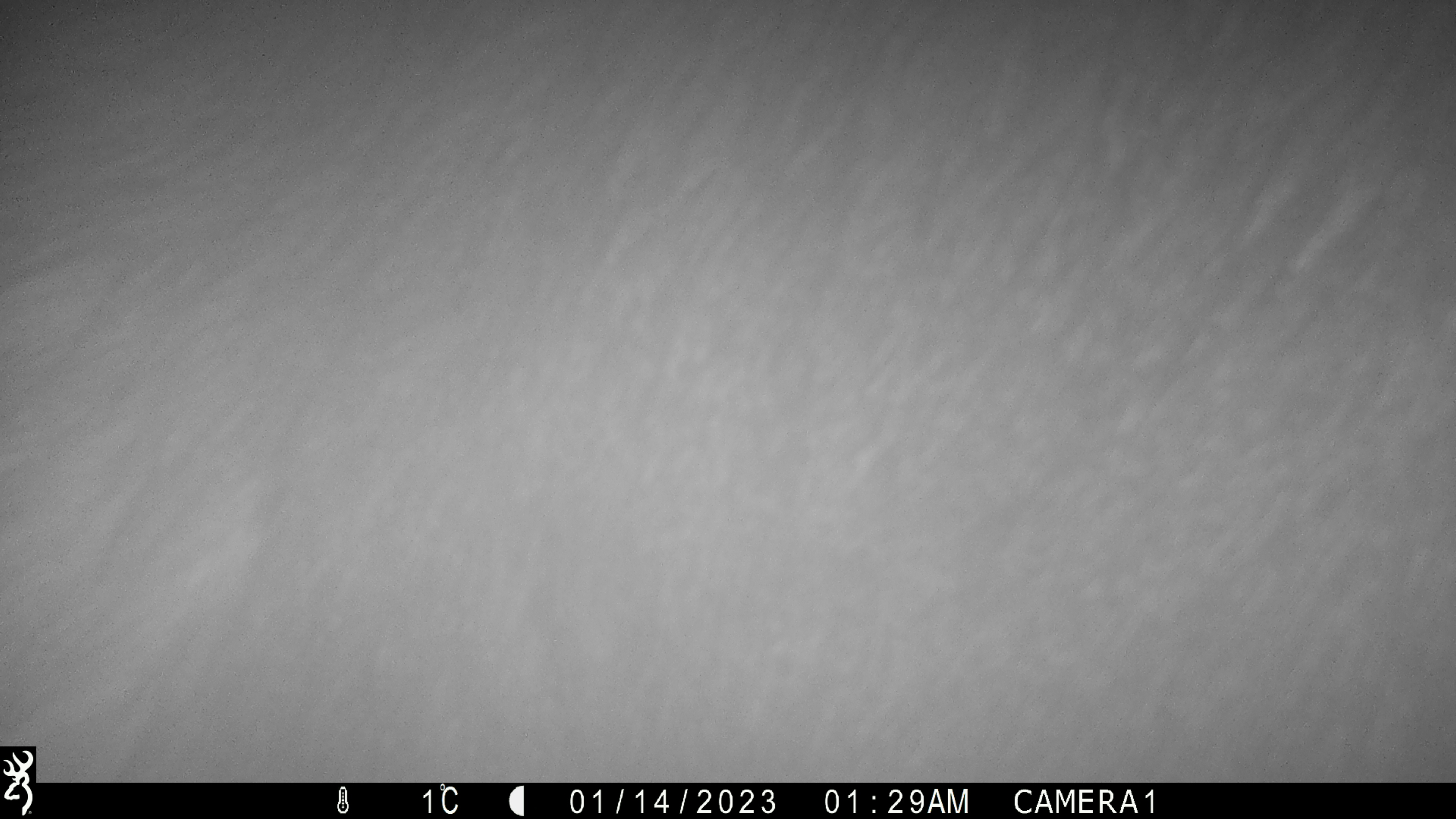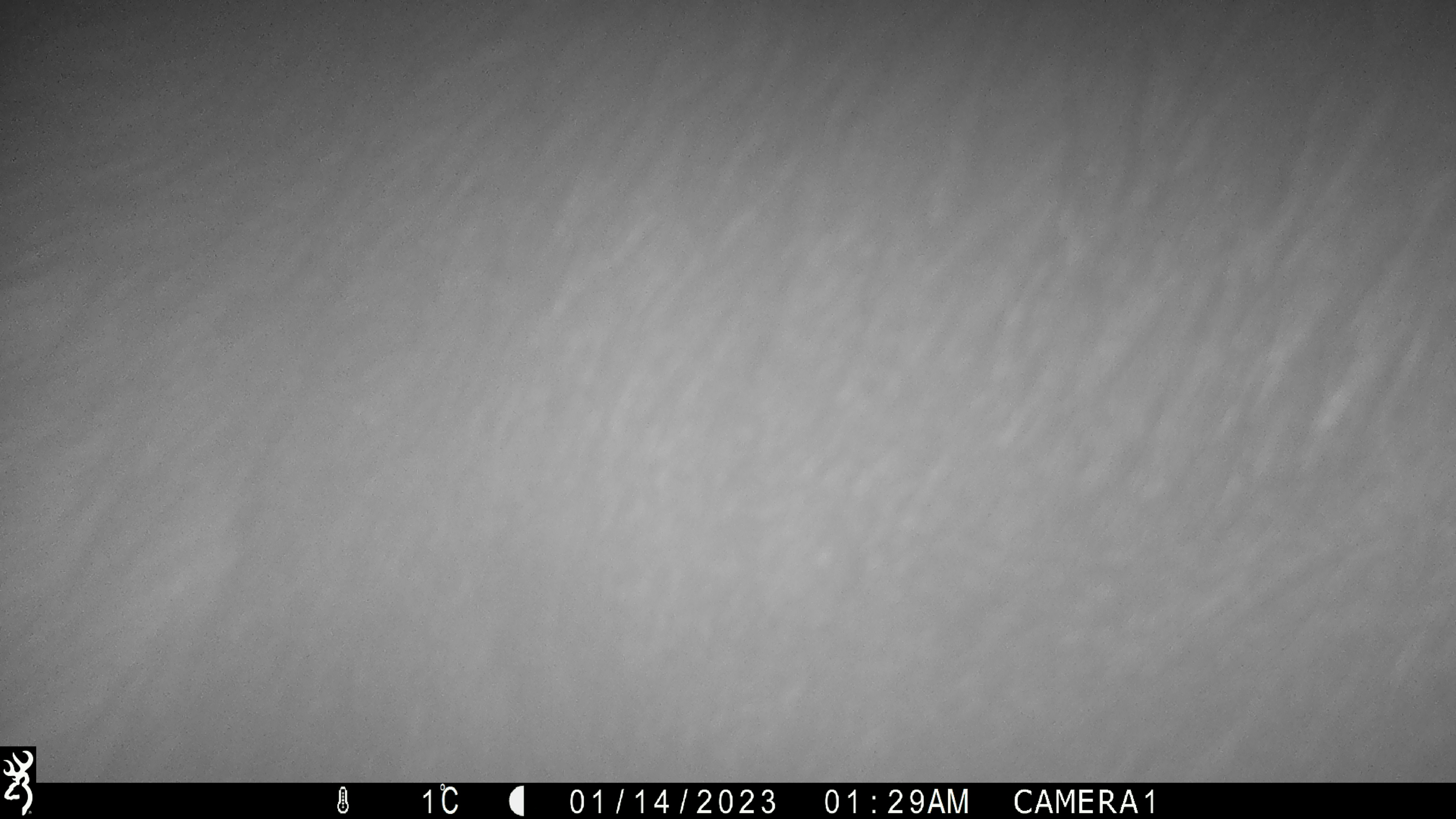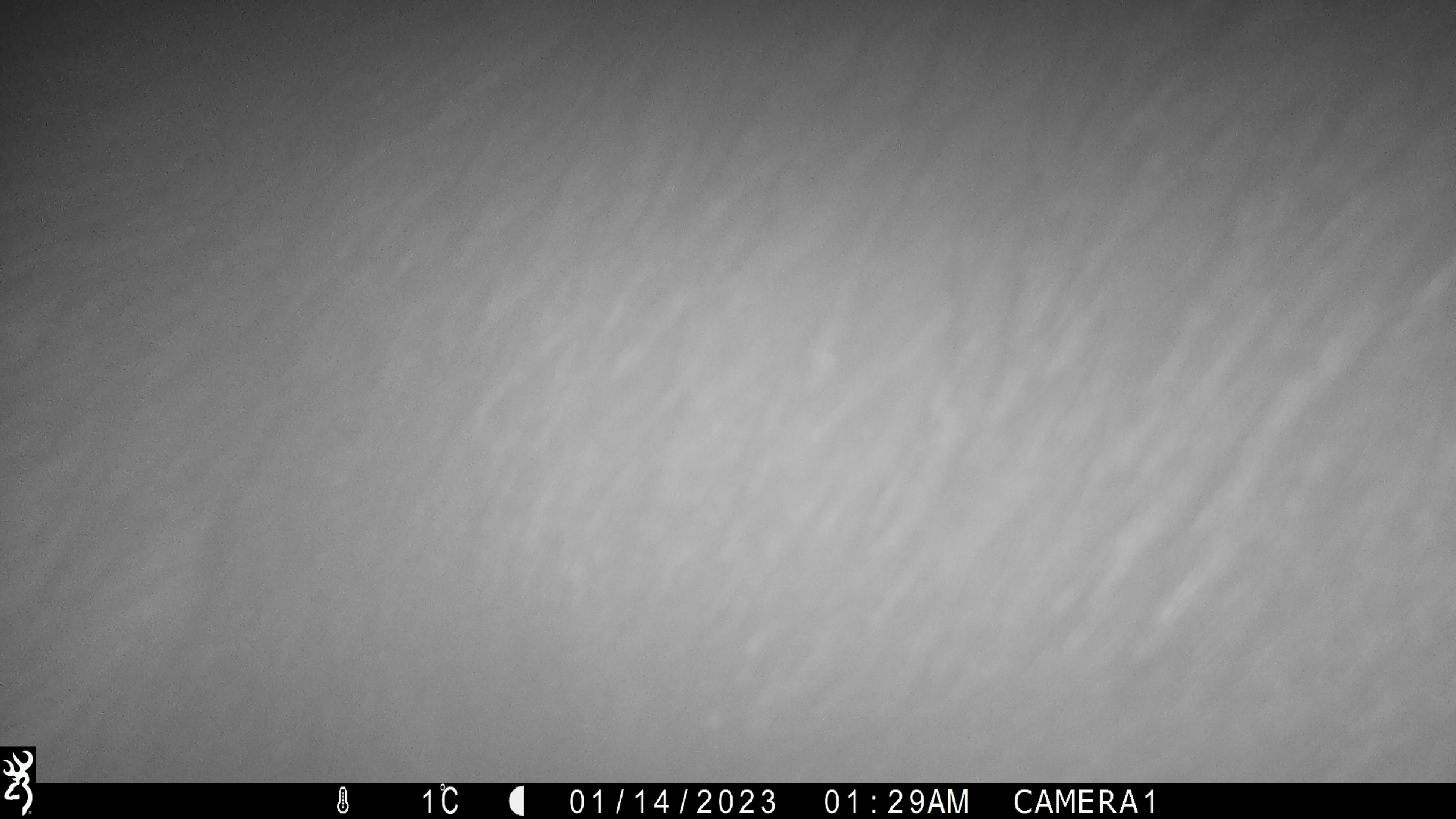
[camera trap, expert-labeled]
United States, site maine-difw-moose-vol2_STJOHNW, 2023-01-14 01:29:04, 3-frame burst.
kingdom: Animalia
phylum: Chordata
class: Mammalia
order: Artiodactyla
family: Cervidae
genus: Alces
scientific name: Alces alces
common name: moose